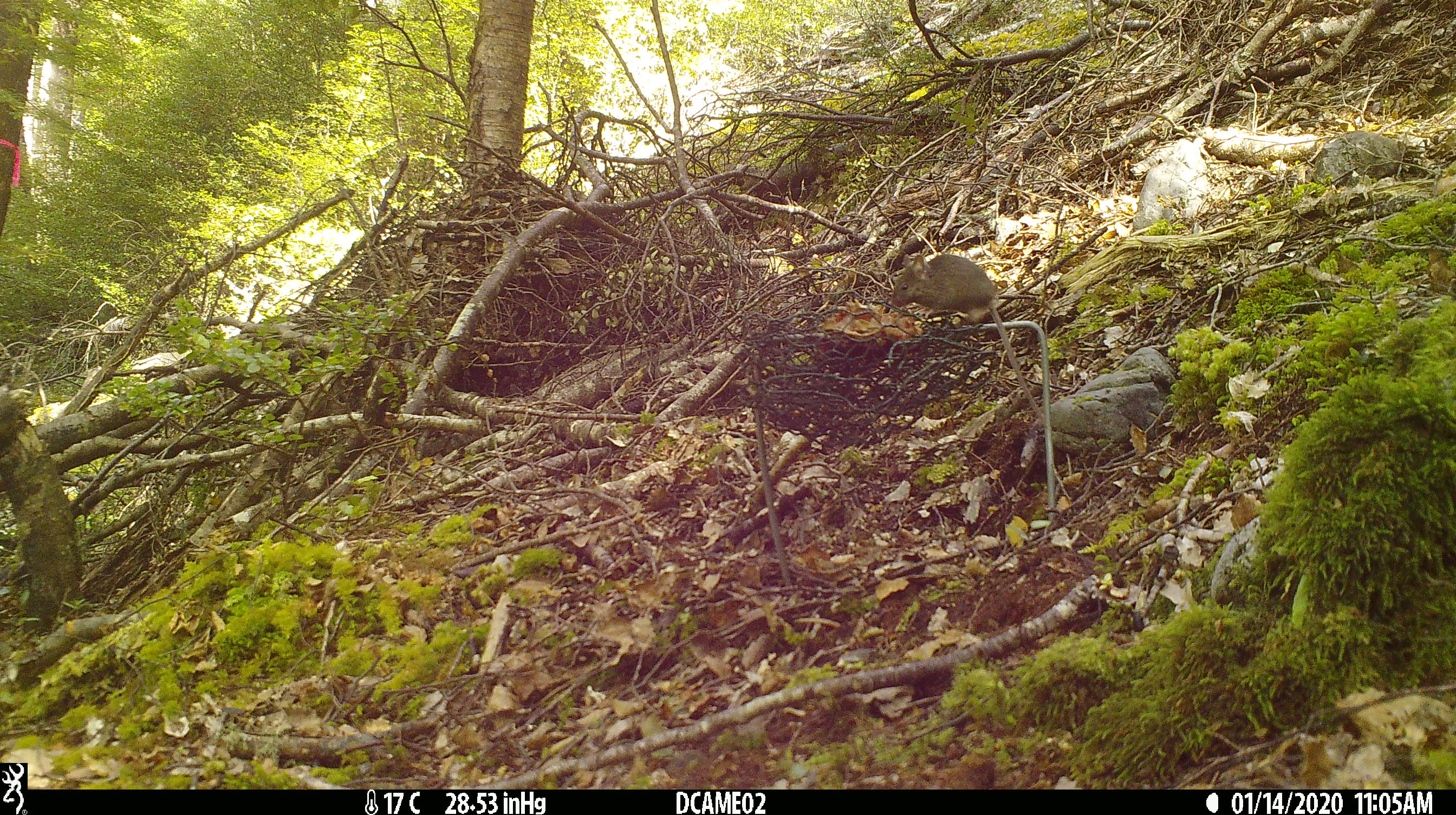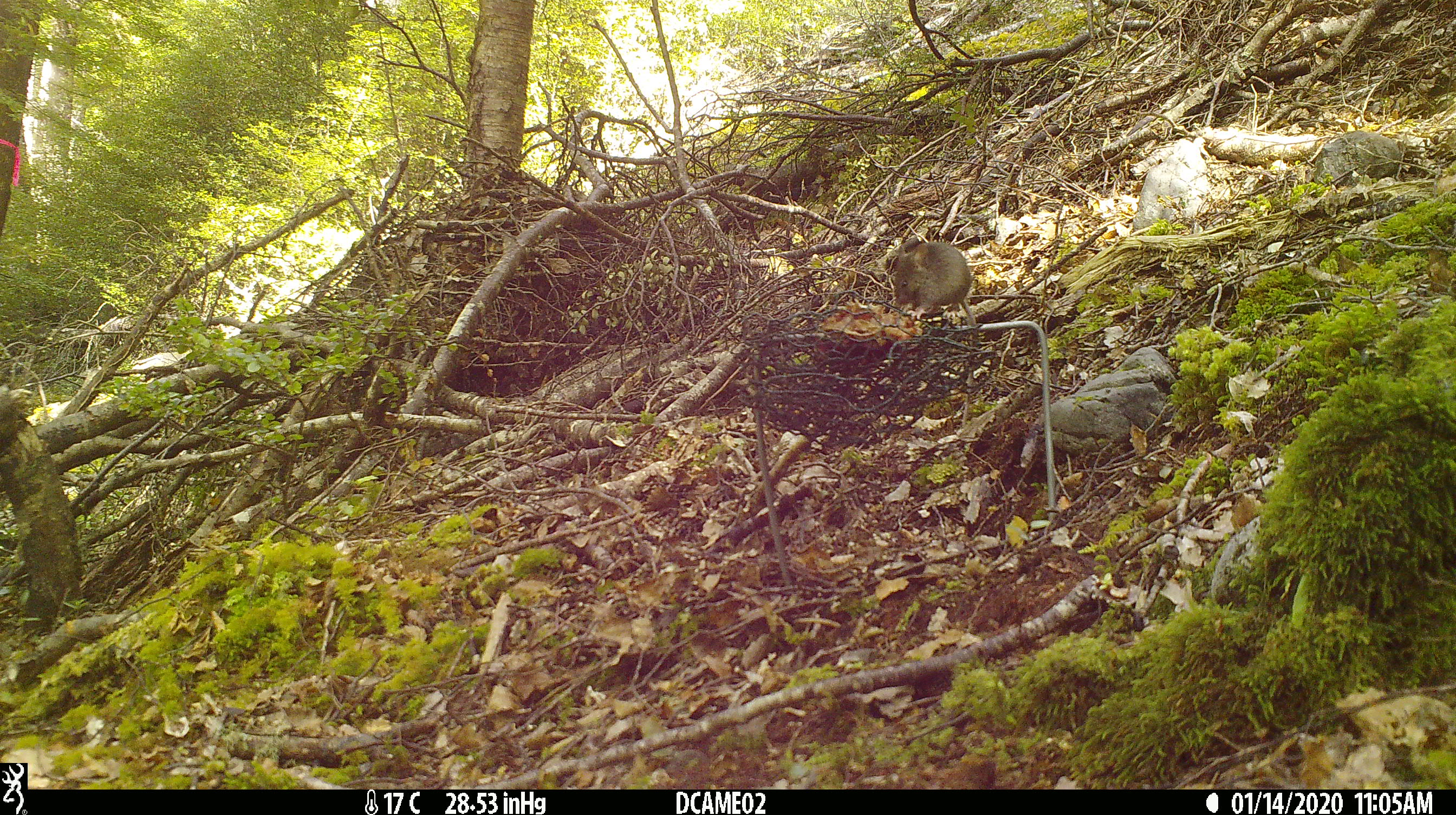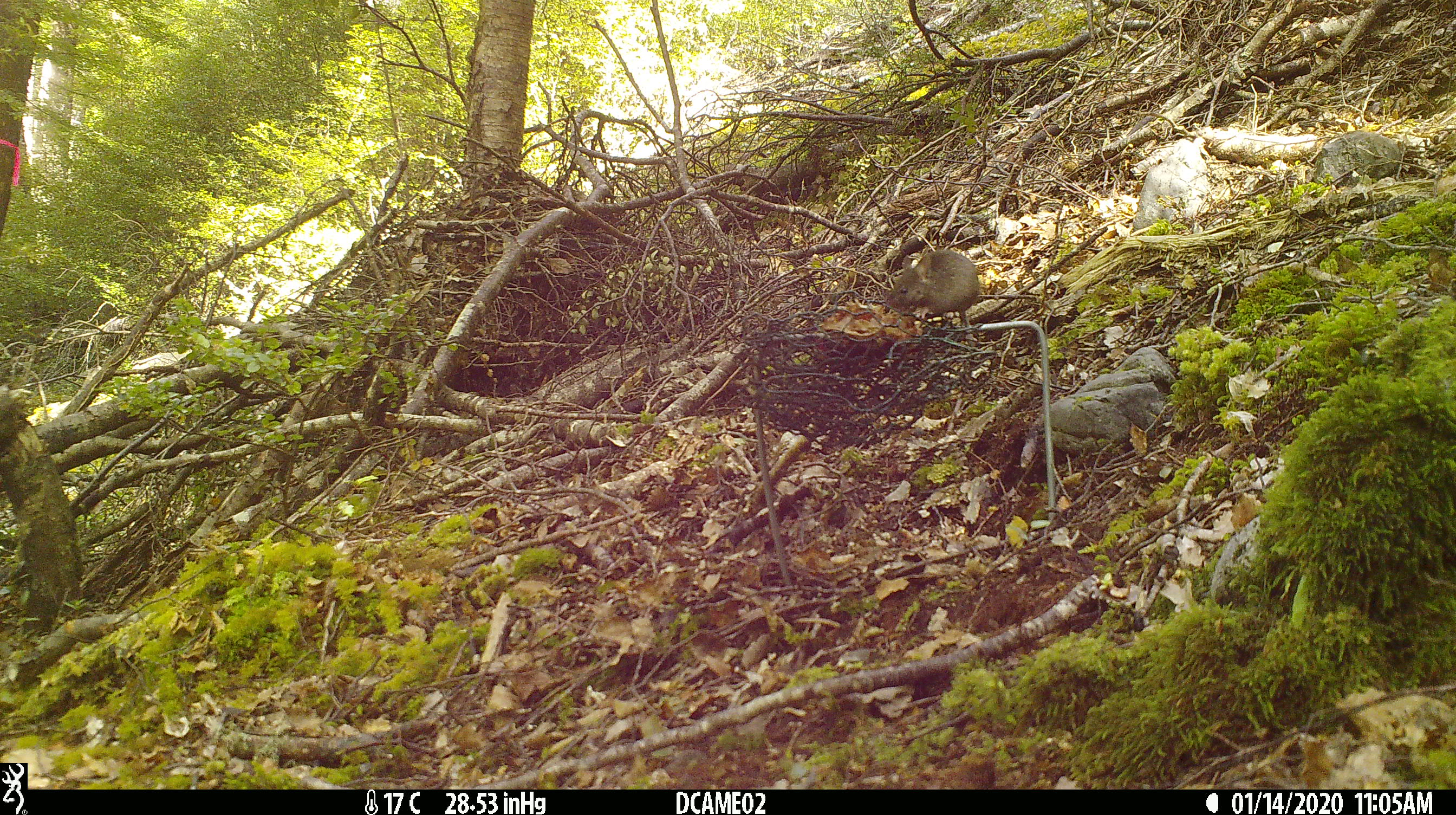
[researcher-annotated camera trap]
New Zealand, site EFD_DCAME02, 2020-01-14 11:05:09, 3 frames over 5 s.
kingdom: Animalia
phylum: Chordata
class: Mammalia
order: Rodentia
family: Muridae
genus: Mus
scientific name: Mus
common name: mouse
Mouse (Mus).